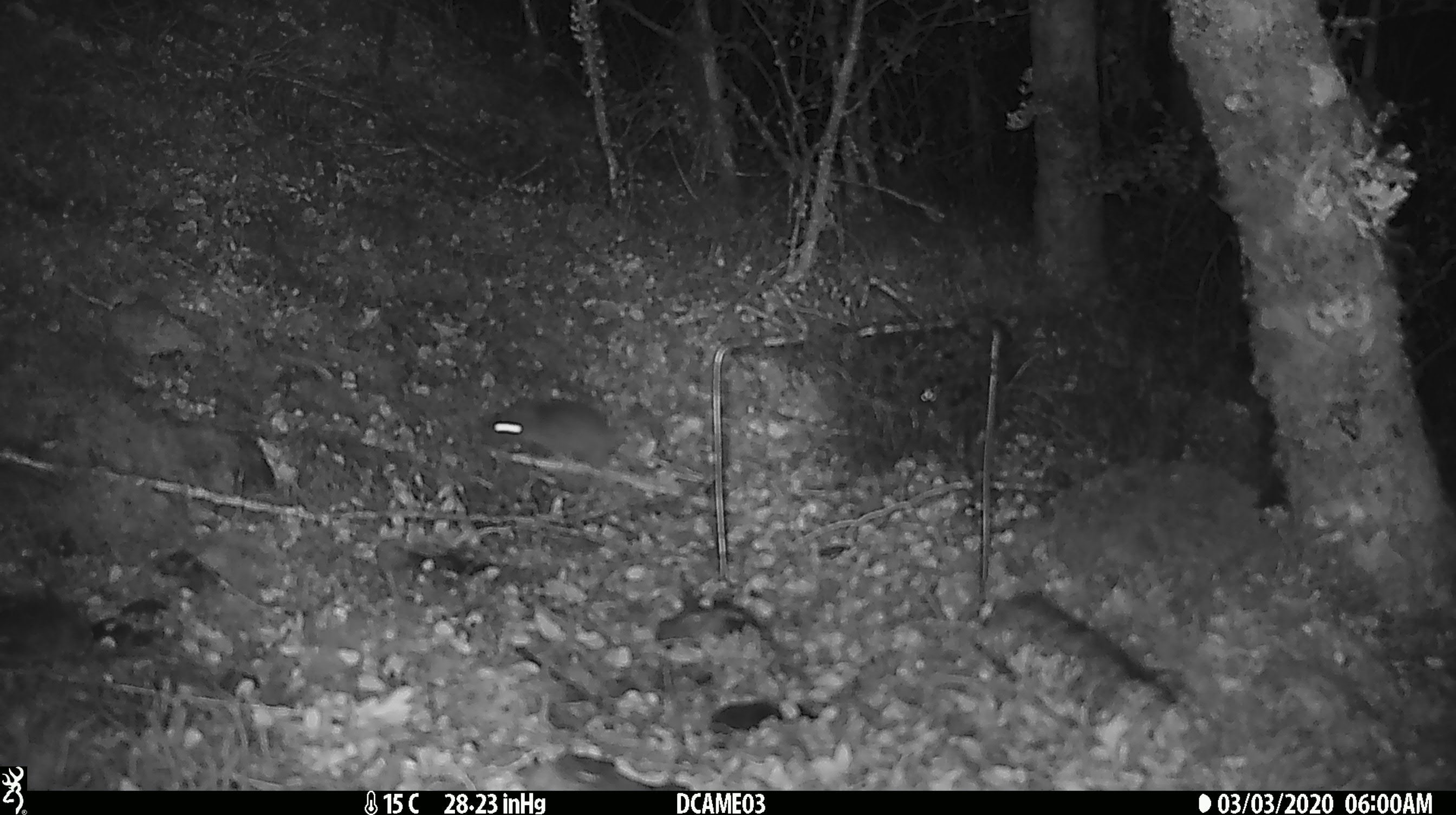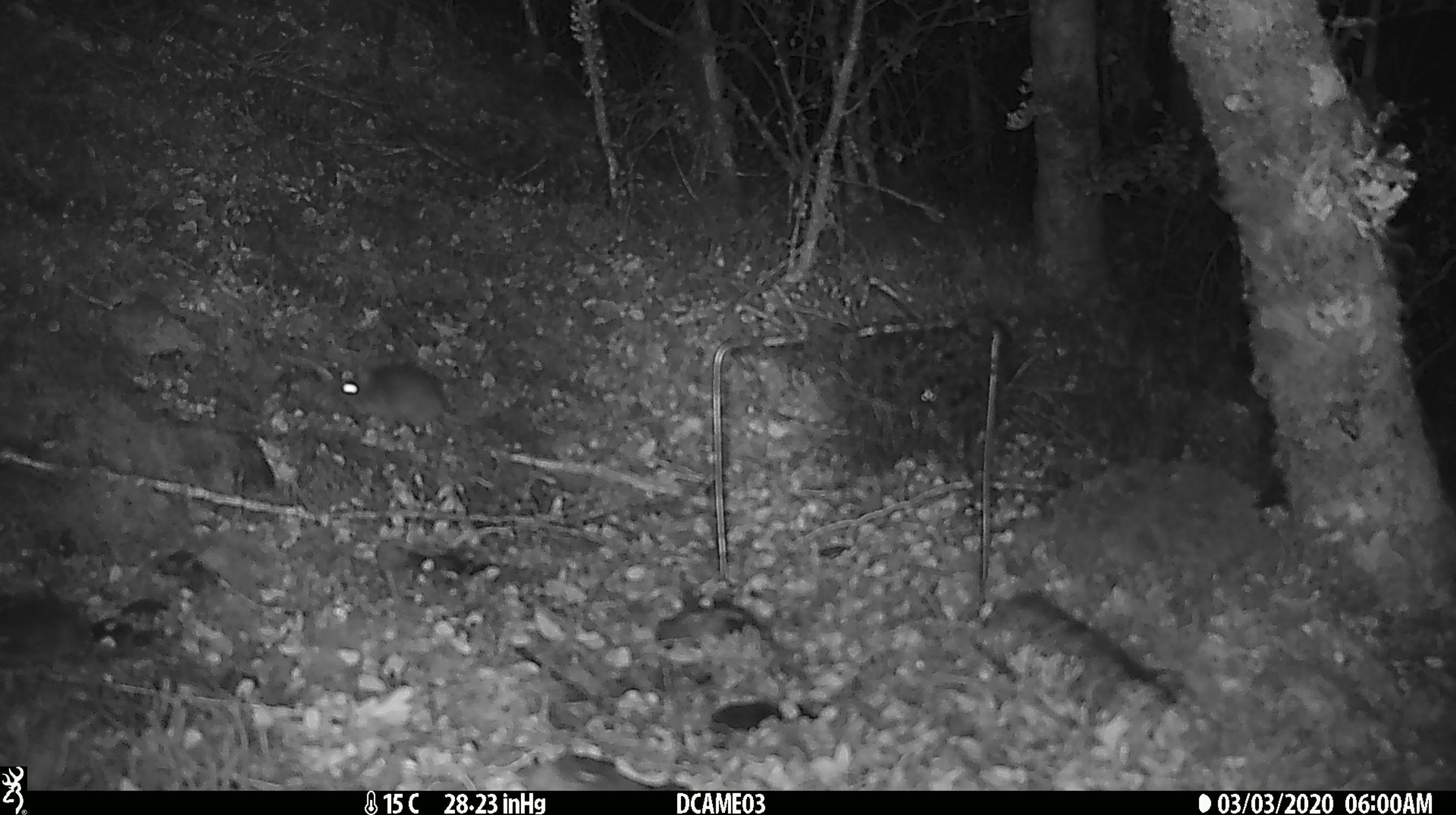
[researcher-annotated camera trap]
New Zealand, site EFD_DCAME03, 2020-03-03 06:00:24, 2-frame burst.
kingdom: Animalia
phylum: Chordata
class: Mammalia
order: Rodentia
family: Muridae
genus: Mus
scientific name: Mus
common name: mouse